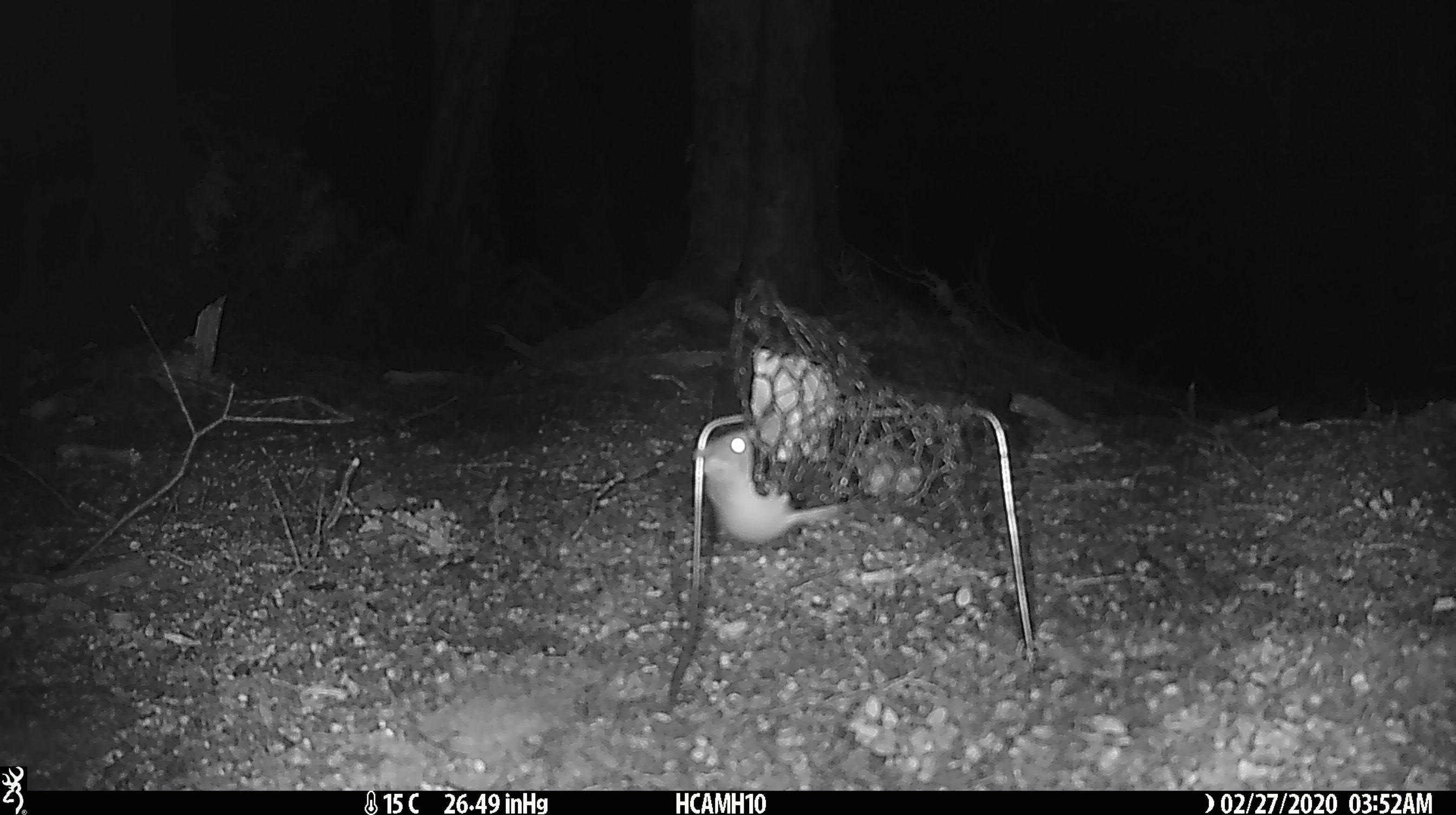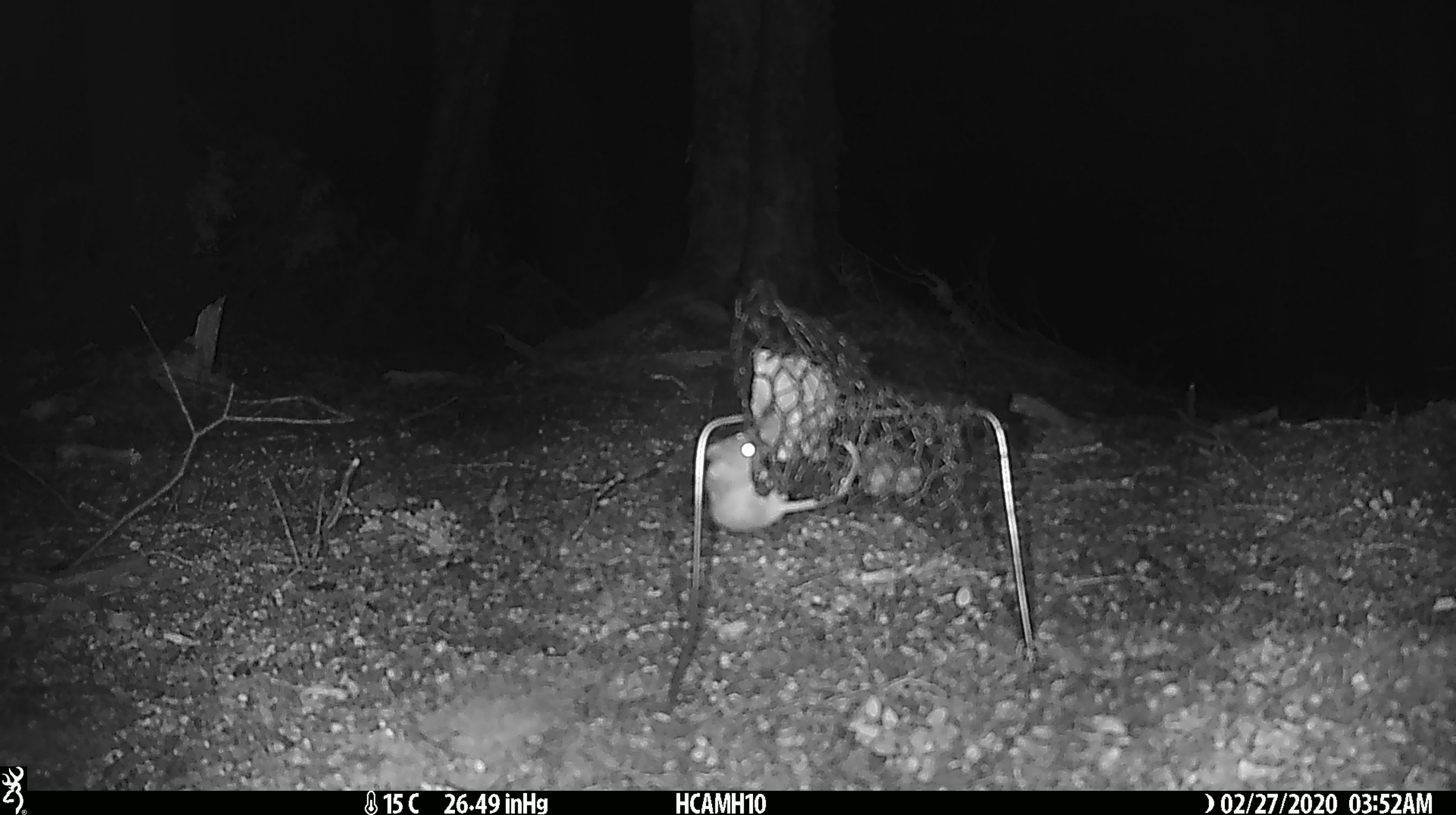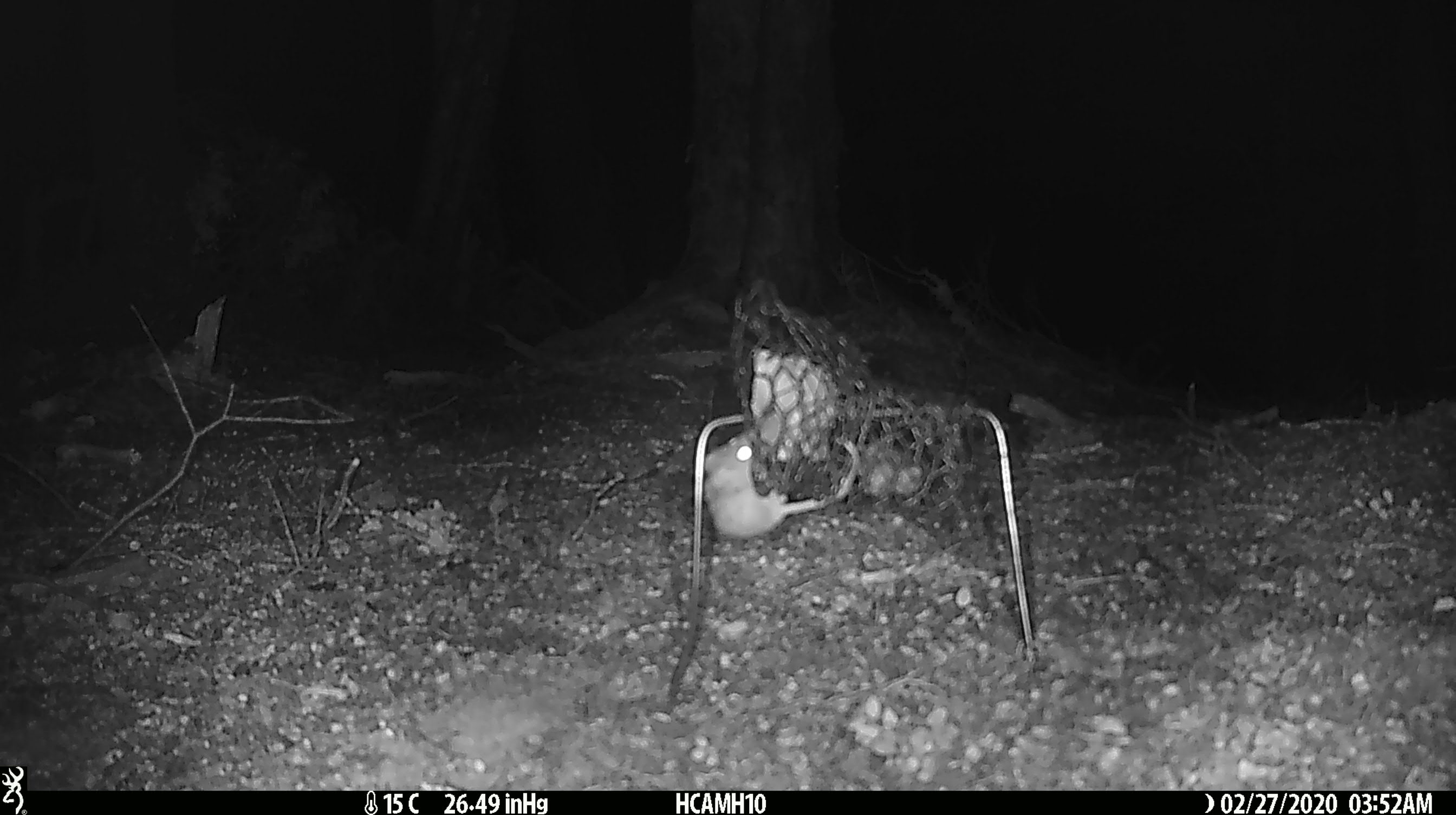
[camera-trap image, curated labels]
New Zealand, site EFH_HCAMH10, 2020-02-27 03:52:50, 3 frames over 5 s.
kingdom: Animalia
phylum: Chordata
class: Mammalia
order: Rodentia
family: Muridae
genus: Mus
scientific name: Mus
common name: mouse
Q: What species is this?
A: Mouse (Mus).